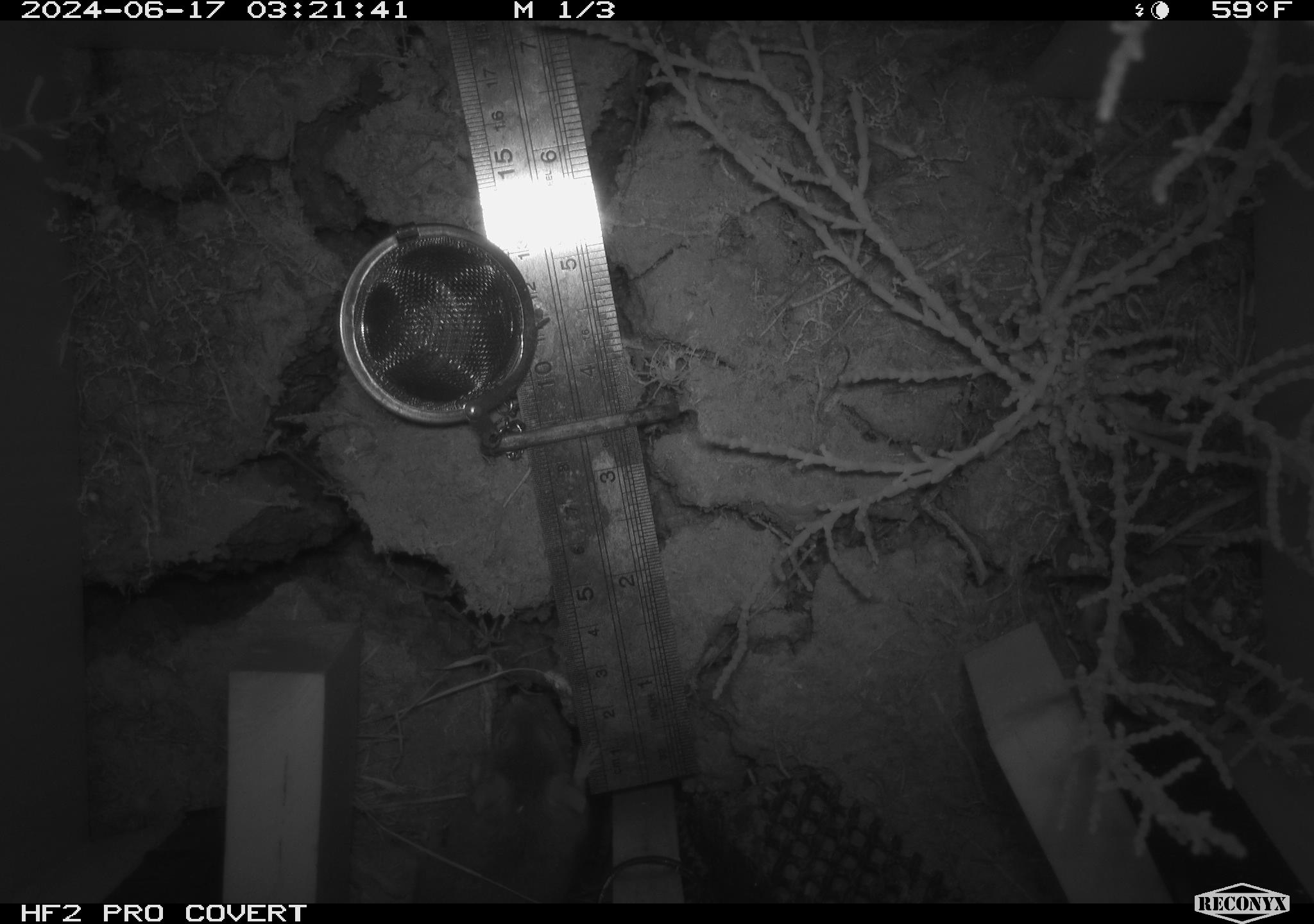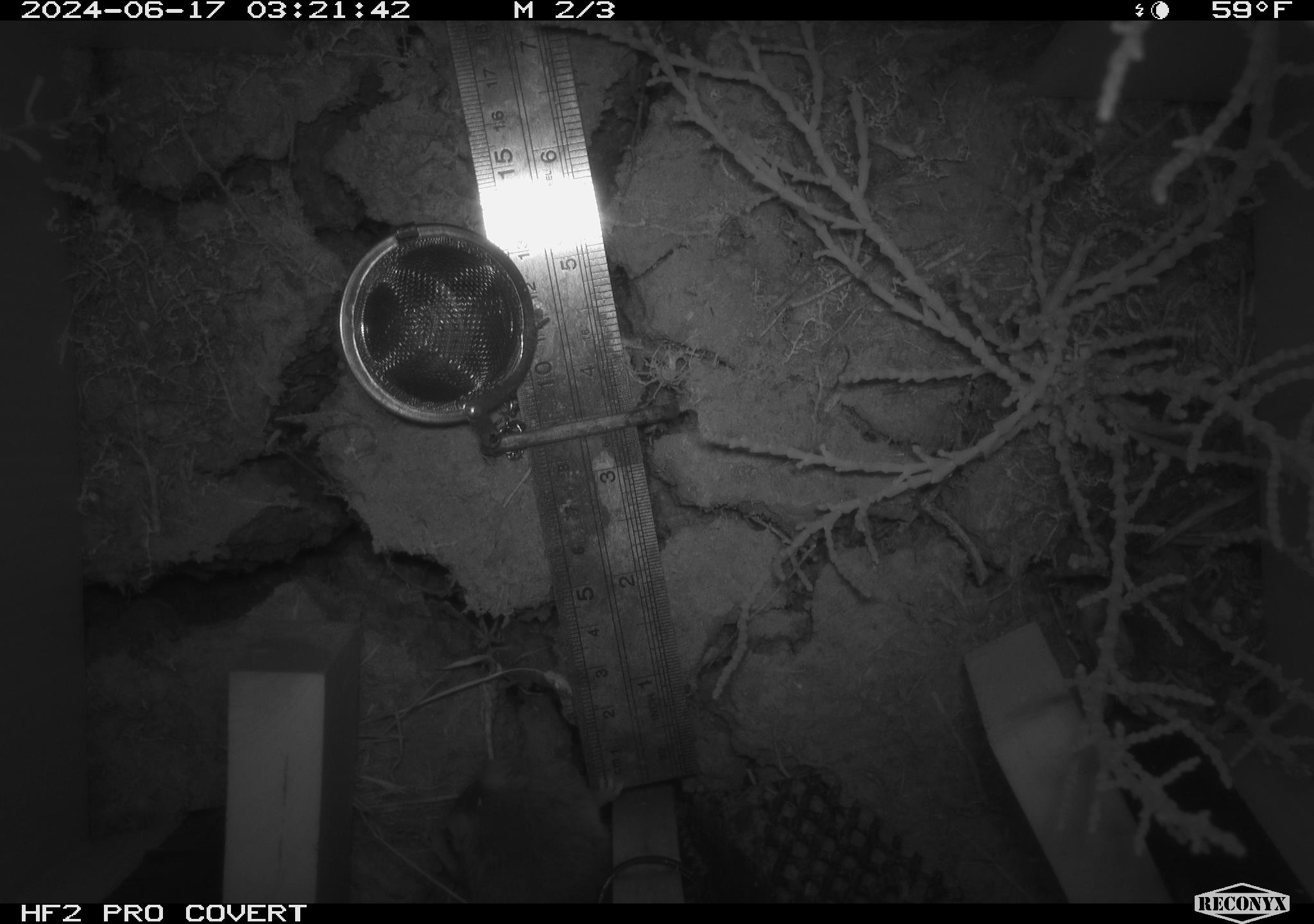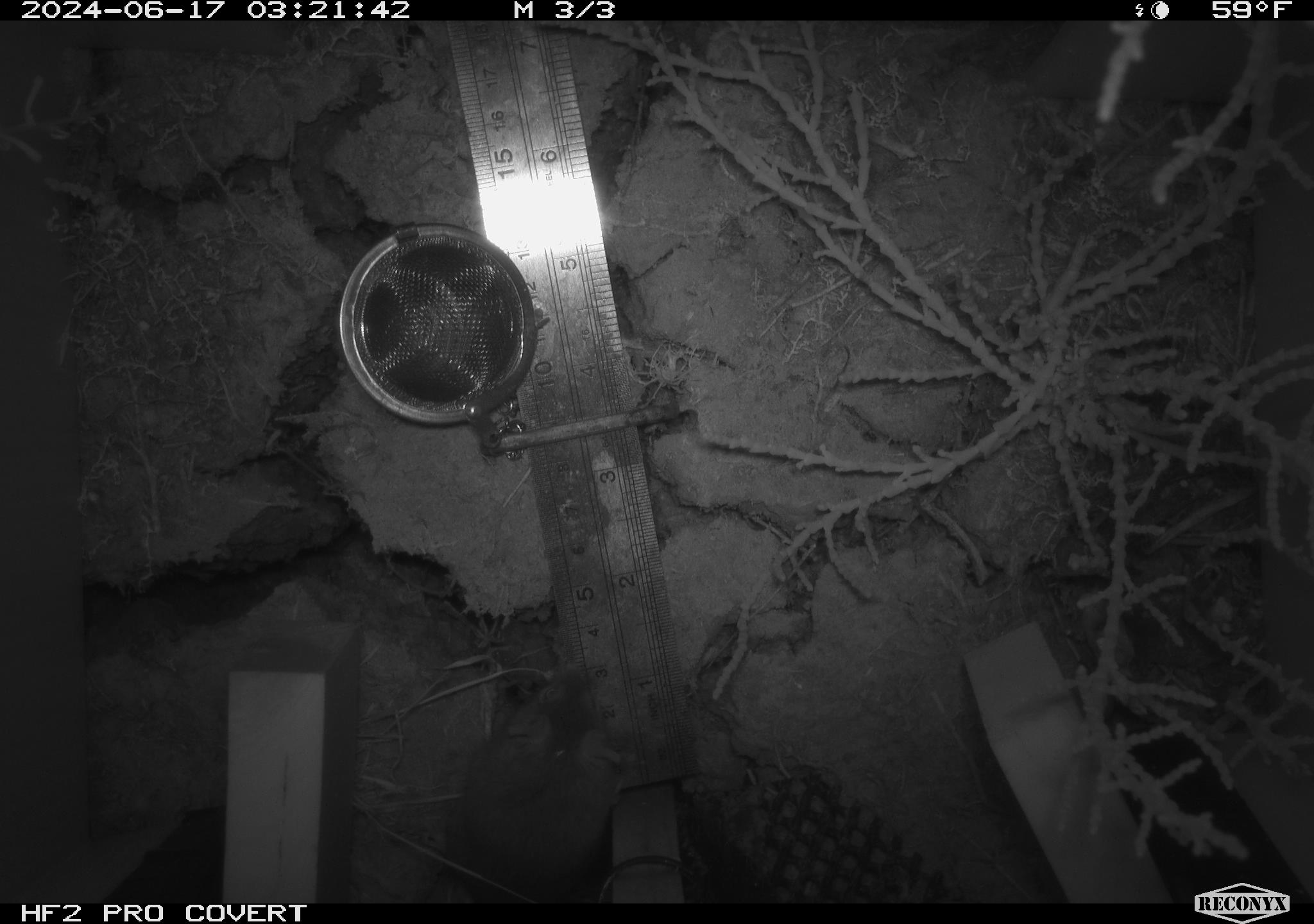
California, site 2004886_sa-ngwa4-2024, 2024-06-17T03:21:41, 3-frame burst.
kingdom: Animalia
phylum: Chordata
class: Mammalia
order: Rodentia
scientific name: Rodentia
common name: mouse species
Mouse species (Rodentia).